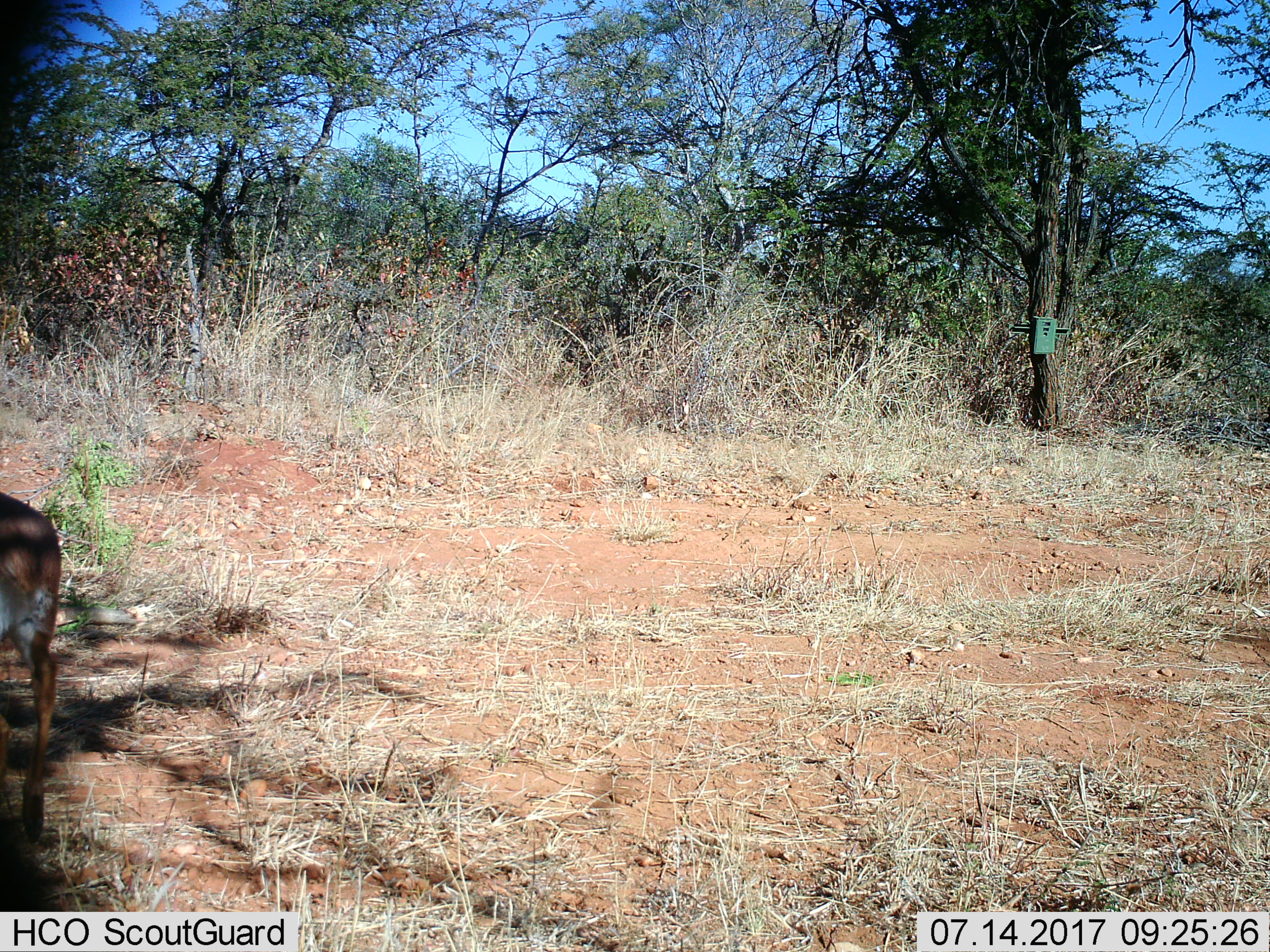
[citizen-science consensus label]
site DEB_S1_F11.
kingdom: Animalia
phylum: Chordata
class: Mammalia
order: Artiodactyla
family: Bovidae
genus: Aepyceros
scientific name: Aepyceros melampus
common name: impala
Impala (Aepyceros melampus), count 1. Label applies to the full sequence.